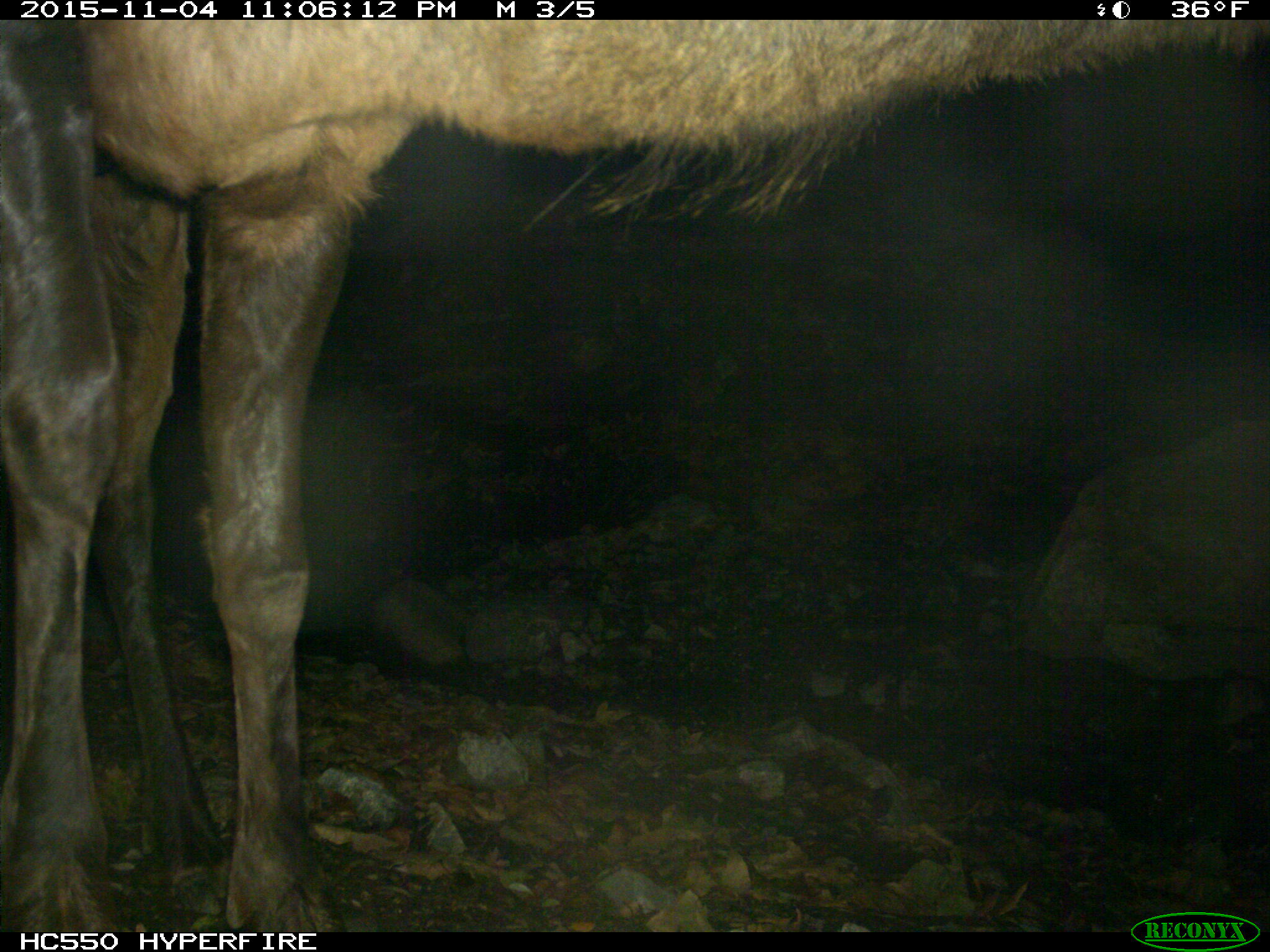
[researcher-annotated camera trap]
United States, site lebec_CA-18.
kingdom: Animalia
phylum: Chordata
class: Mammalia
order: Artiodactyla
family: Cervidae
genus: Cervus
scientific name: Cervus canadensis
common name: elk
Cervus canadensis (elk).